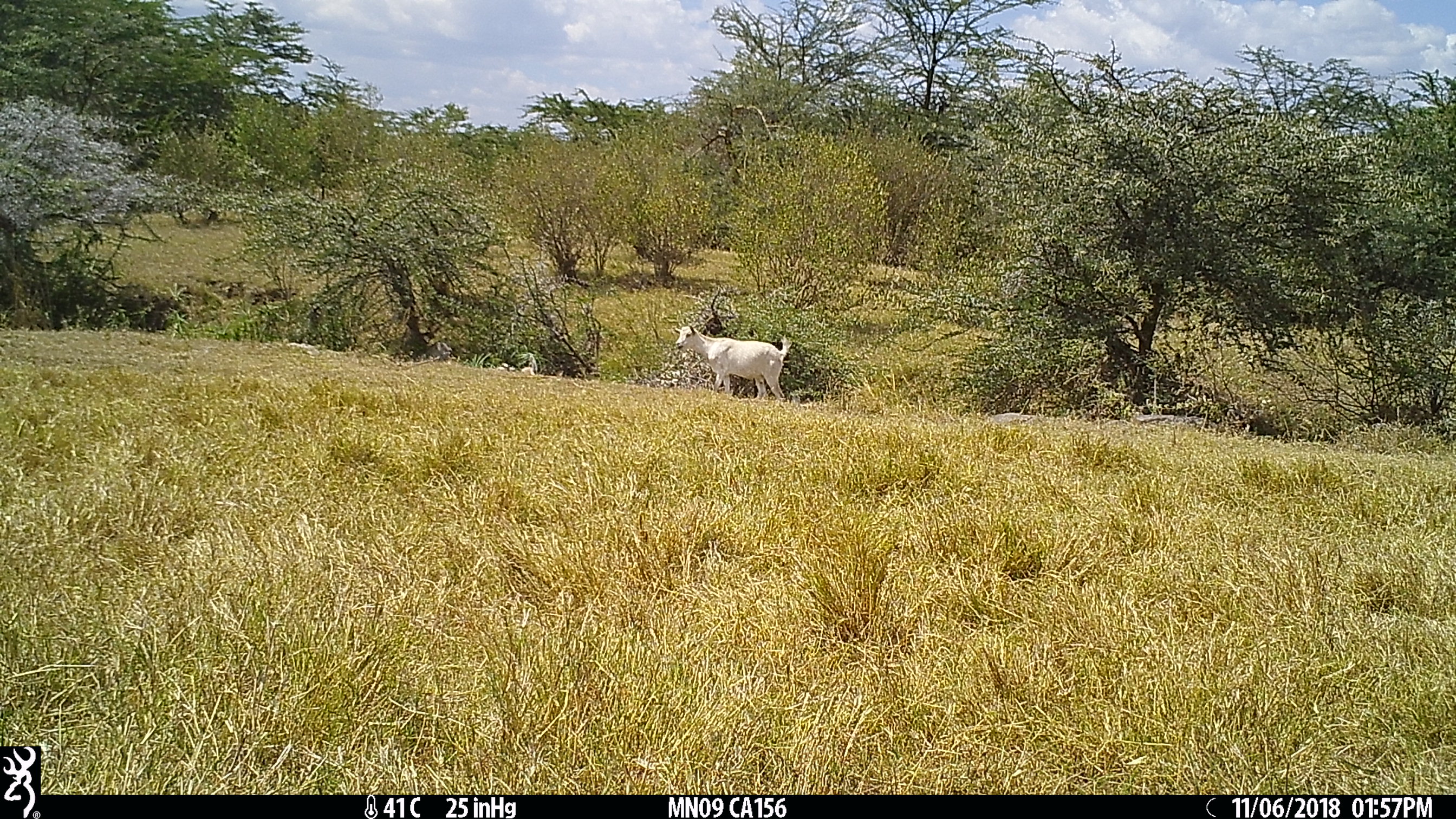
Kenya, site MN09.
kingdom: Animalia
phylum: Chordata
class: Mammalia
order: Artiodactyla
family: Bovidae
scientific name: Bovidae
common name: sheep or goat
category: shoat